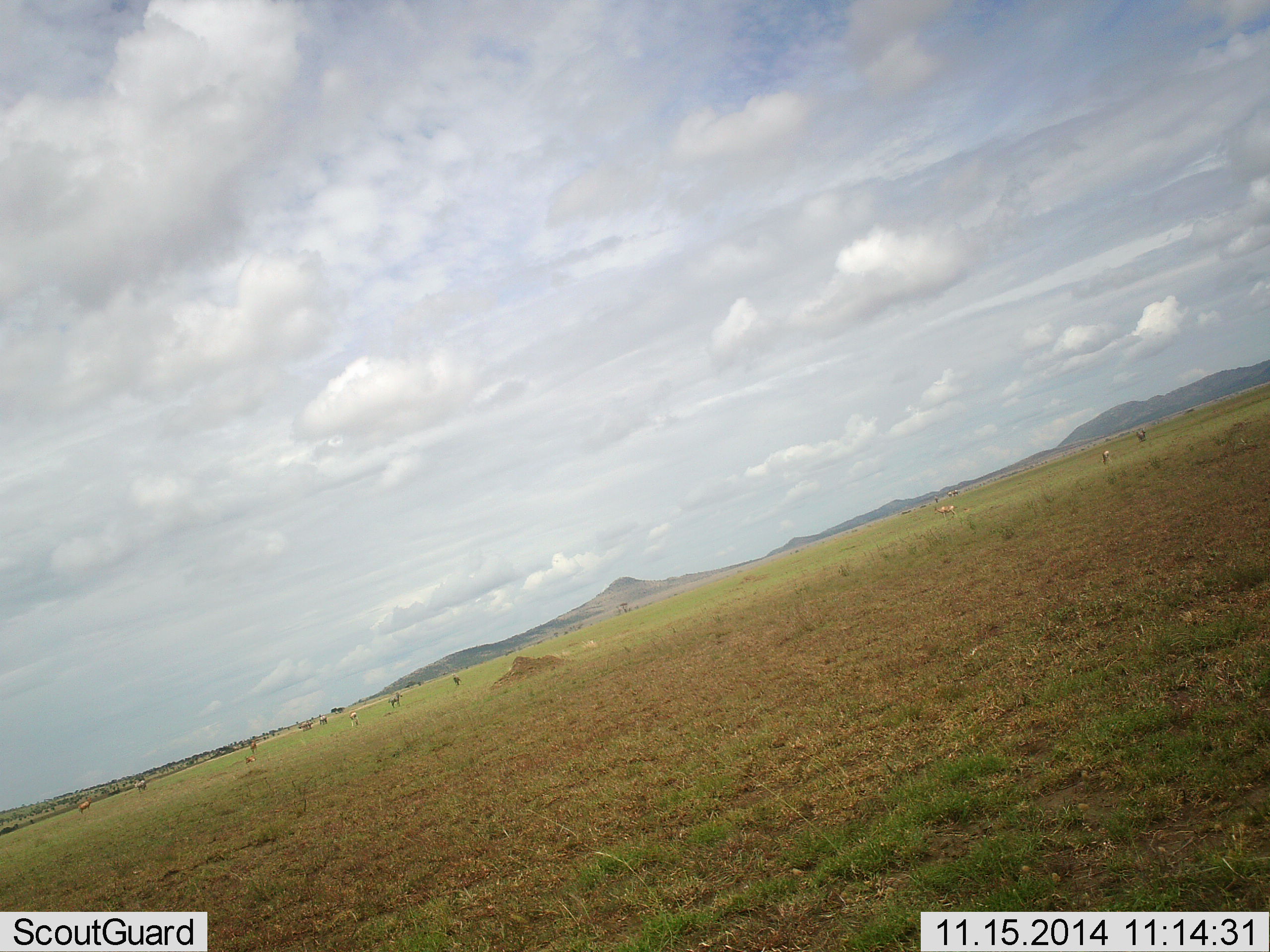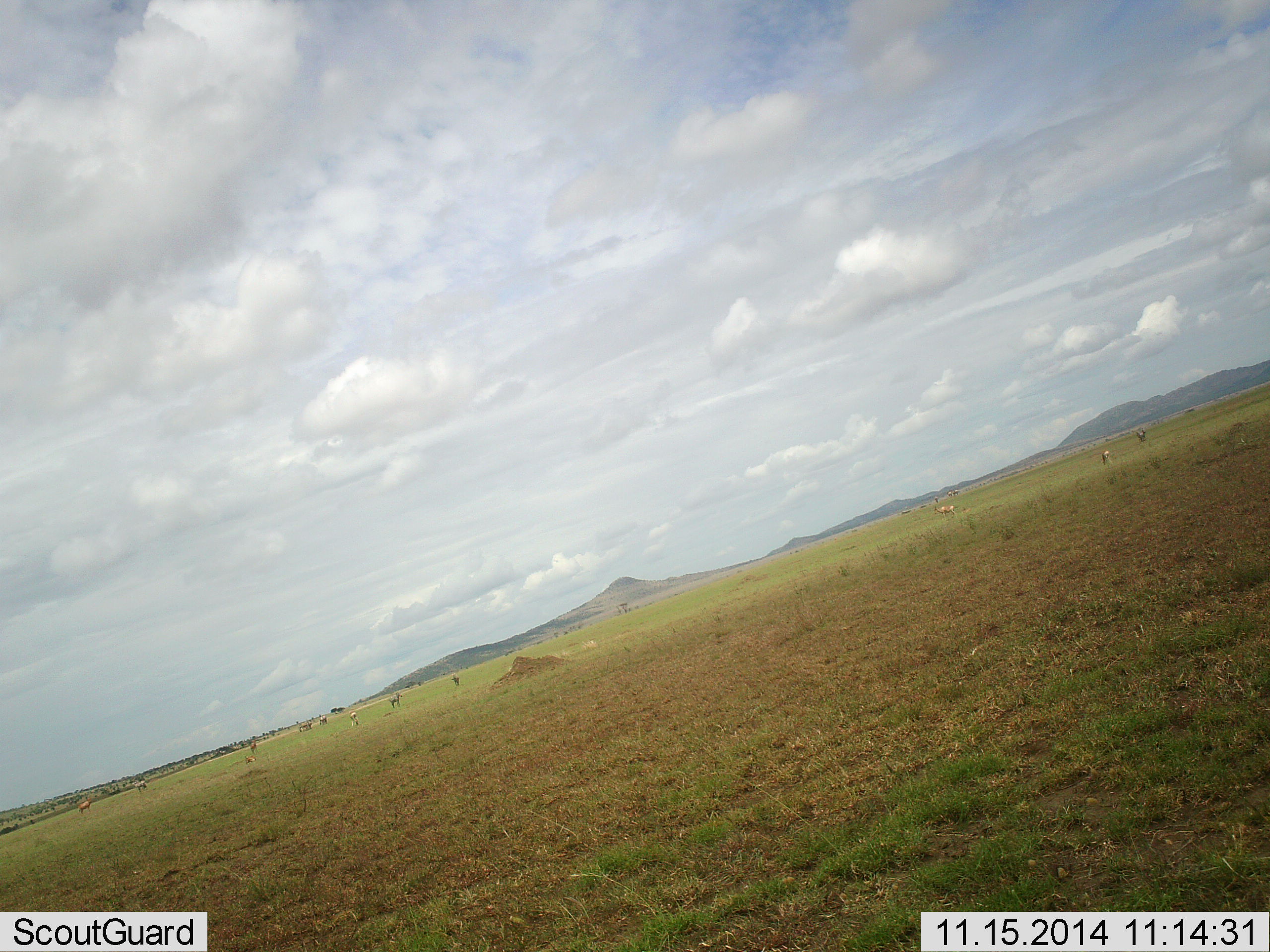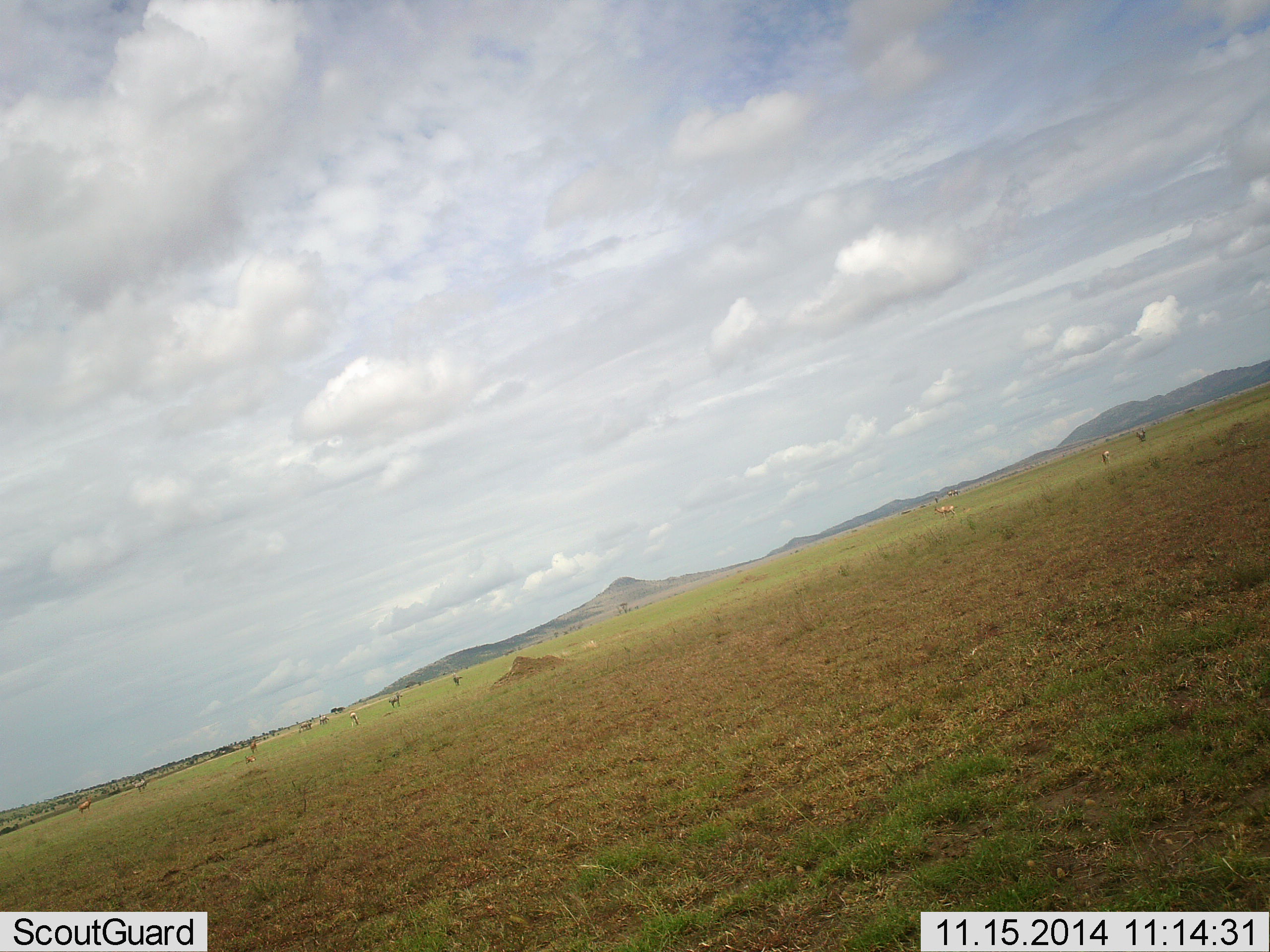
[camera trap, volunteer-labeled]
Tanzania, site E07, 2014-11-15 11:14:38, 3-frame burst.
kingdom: Animalia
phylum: Chordata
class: Mammalia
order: Perissodactyla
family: Equidae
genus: Equus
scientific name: Equus quagga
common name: plains zebra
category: zebra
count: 3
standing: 100%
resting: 0%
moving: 0%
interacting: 0%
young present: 0%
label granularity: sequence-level